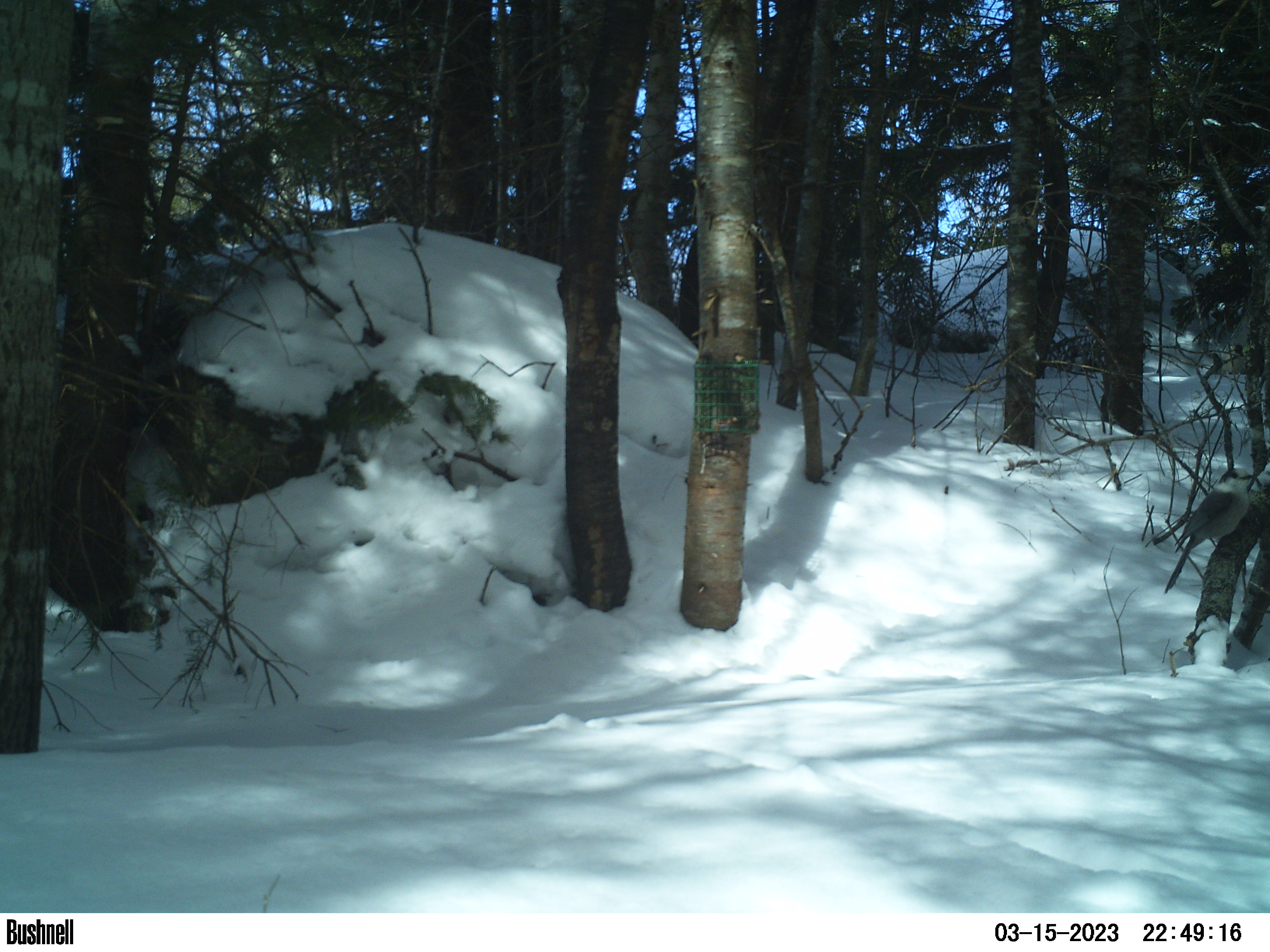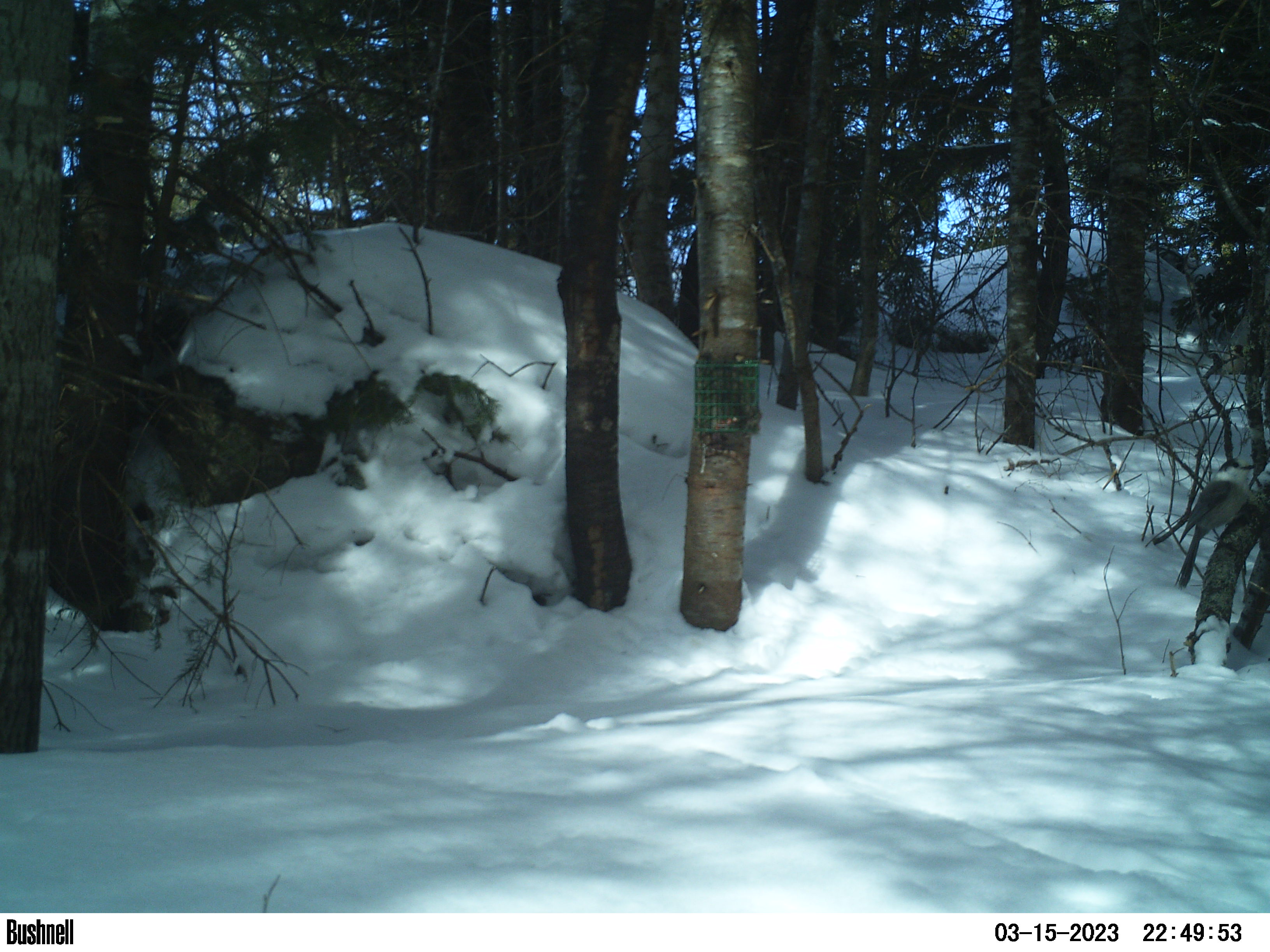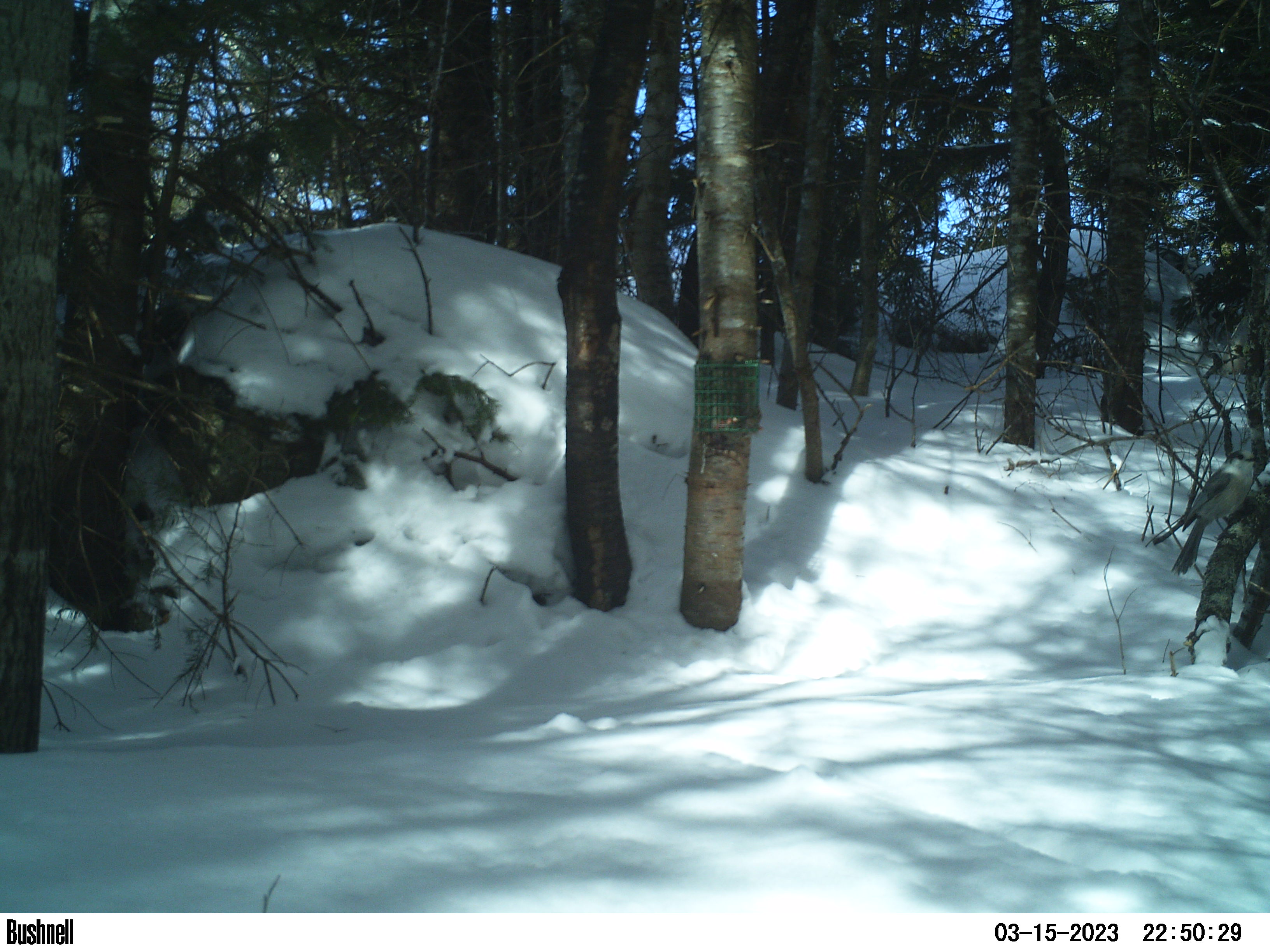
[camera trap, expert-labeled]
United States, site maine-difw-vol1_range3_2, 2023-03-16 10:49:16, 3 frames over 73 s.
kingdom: Animalia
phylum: Chordata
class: Aves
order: Passeriformes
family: Corvidae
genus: Perisoreus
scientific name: Perisoreus canadensis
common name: canada jay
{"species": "canada jay (Perisoreus canadensis)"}